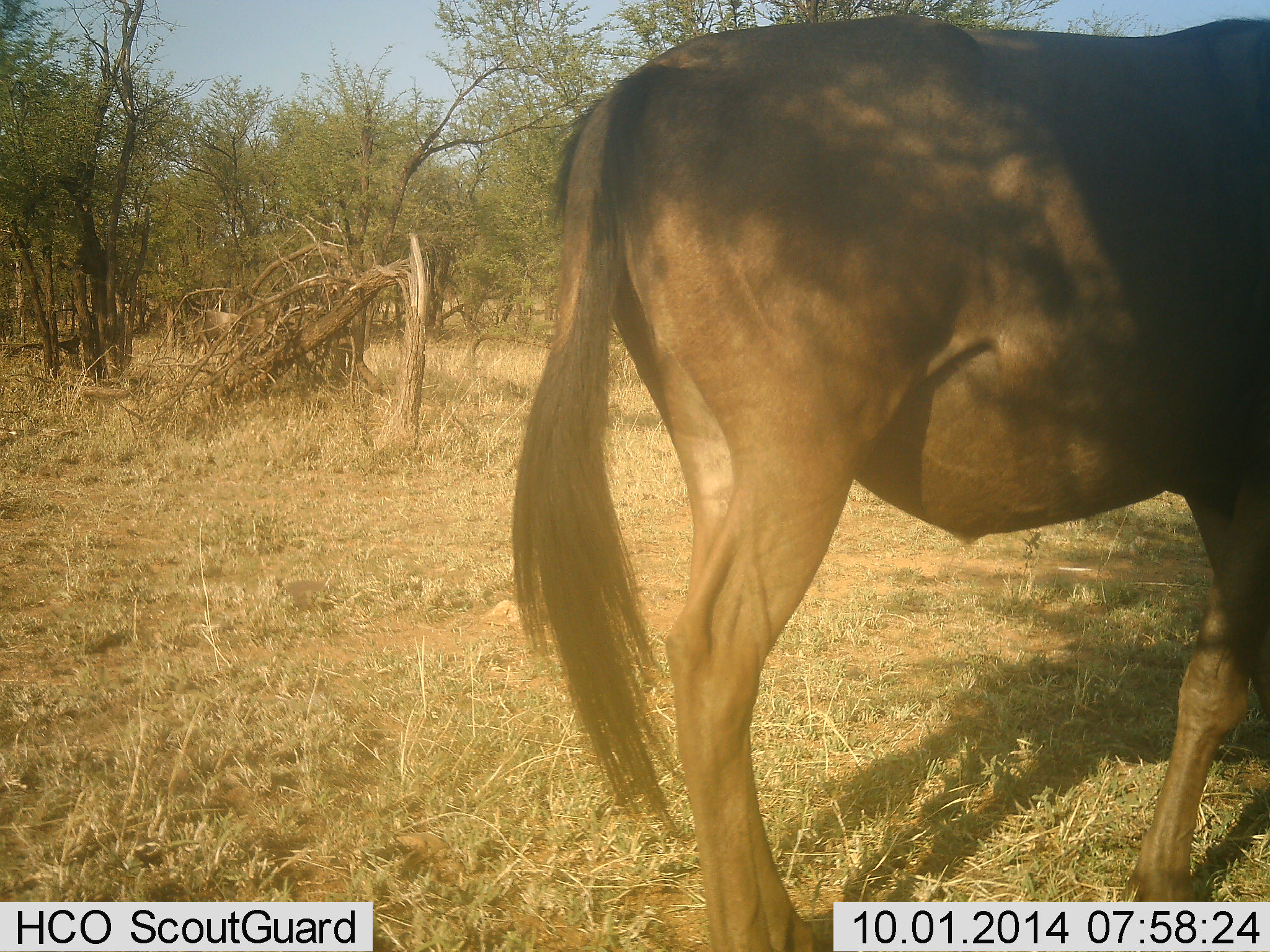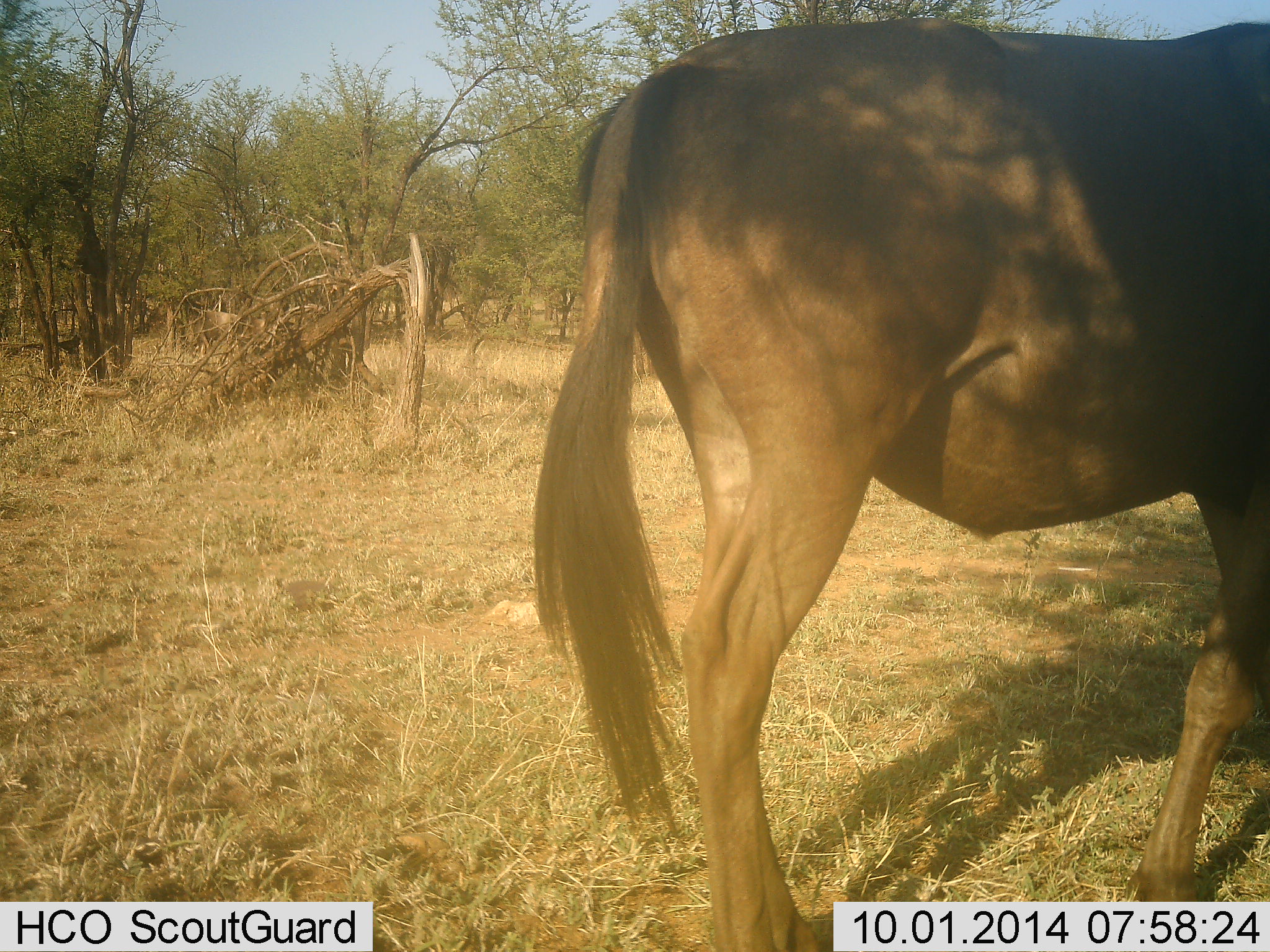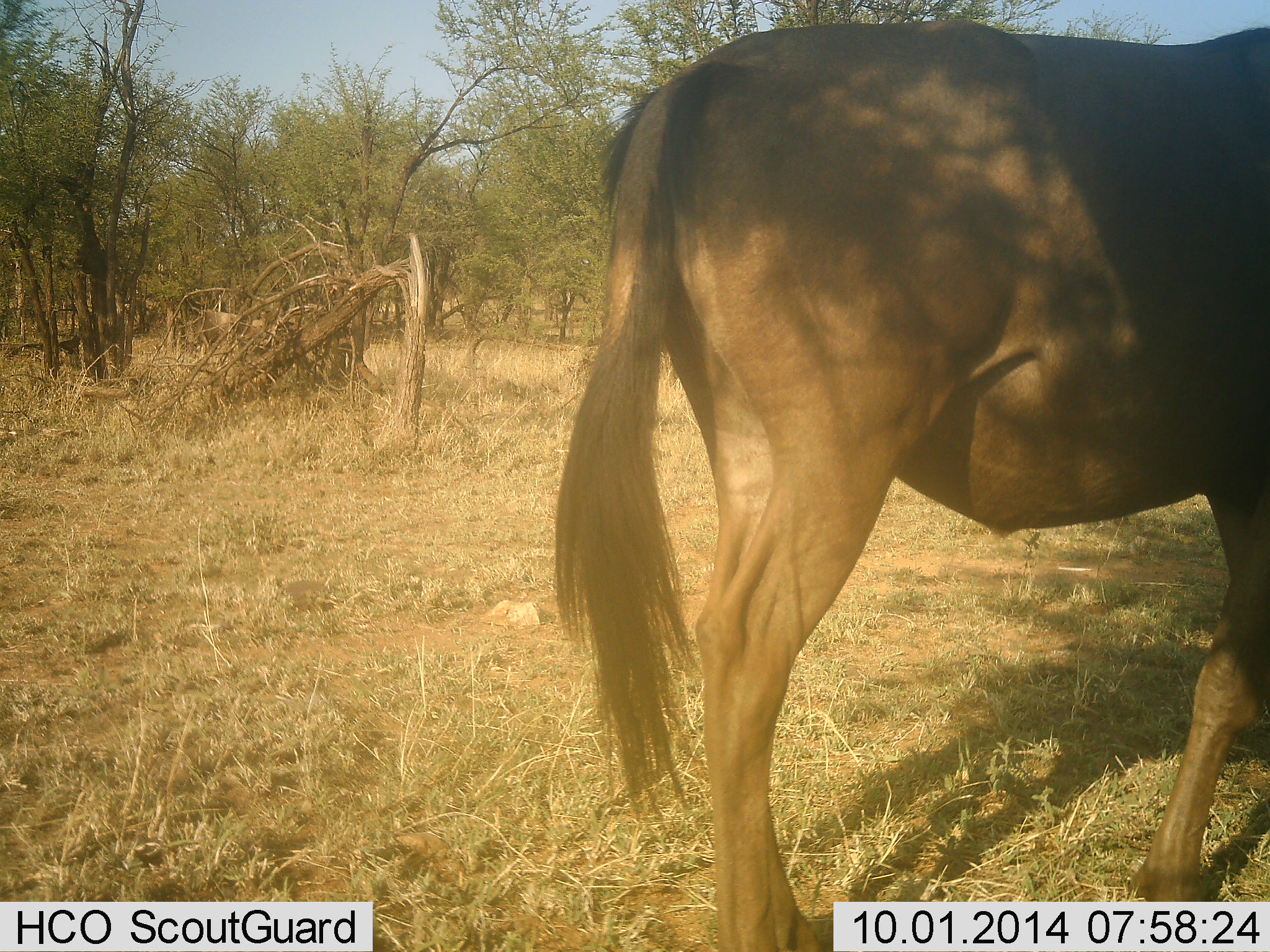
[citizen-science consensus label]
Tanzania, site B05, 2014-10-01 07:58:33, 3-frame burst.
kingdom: Animalia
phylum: Chordata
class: Mammalia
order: Artiodactyla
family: Bovidae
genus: Connochaetes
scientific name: Connochaetes taurinus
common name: blue wildebeest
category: wildebeest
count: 1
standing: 70%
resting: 0%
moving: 20%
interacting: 0%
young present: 0%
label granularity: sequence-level